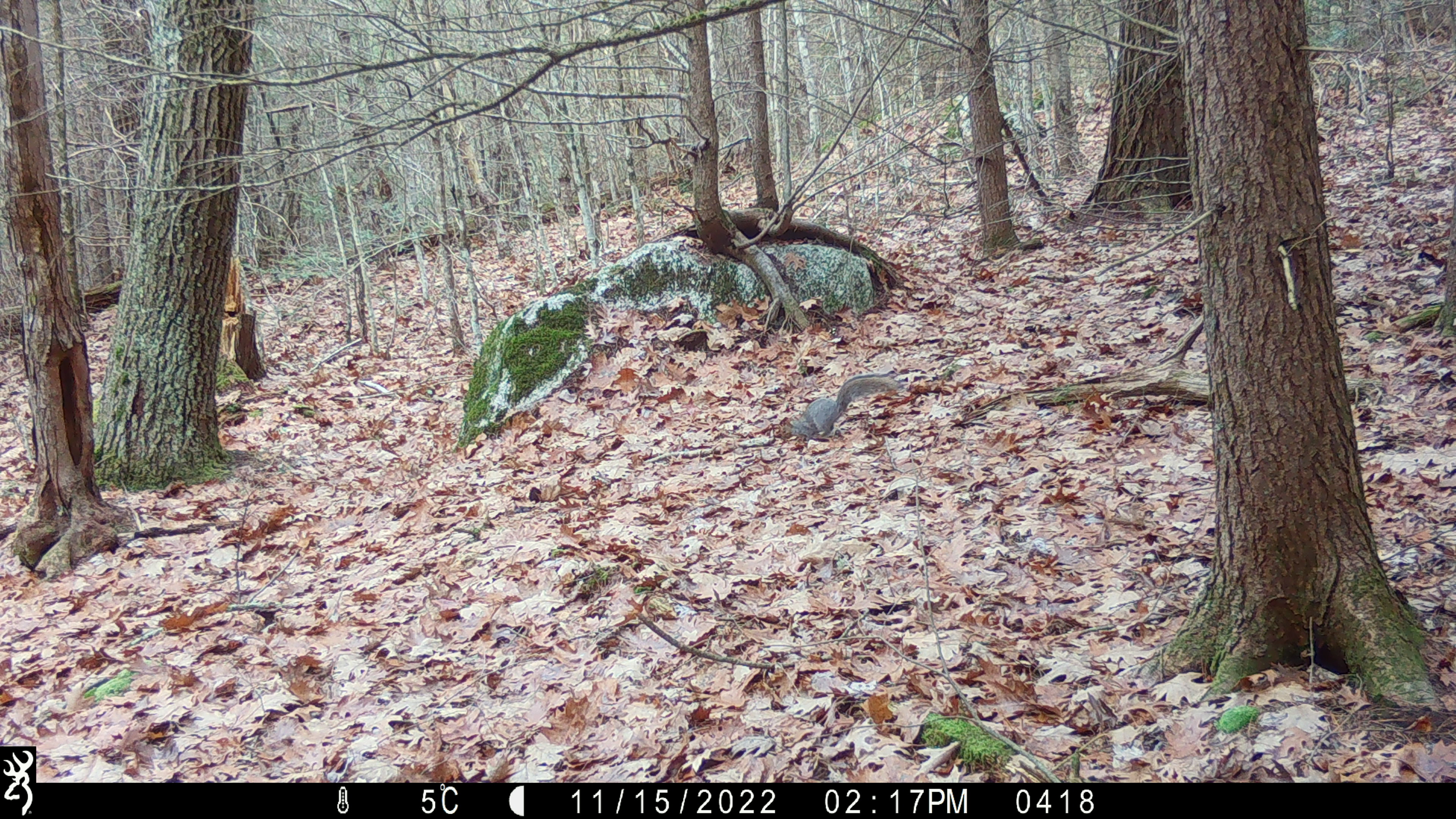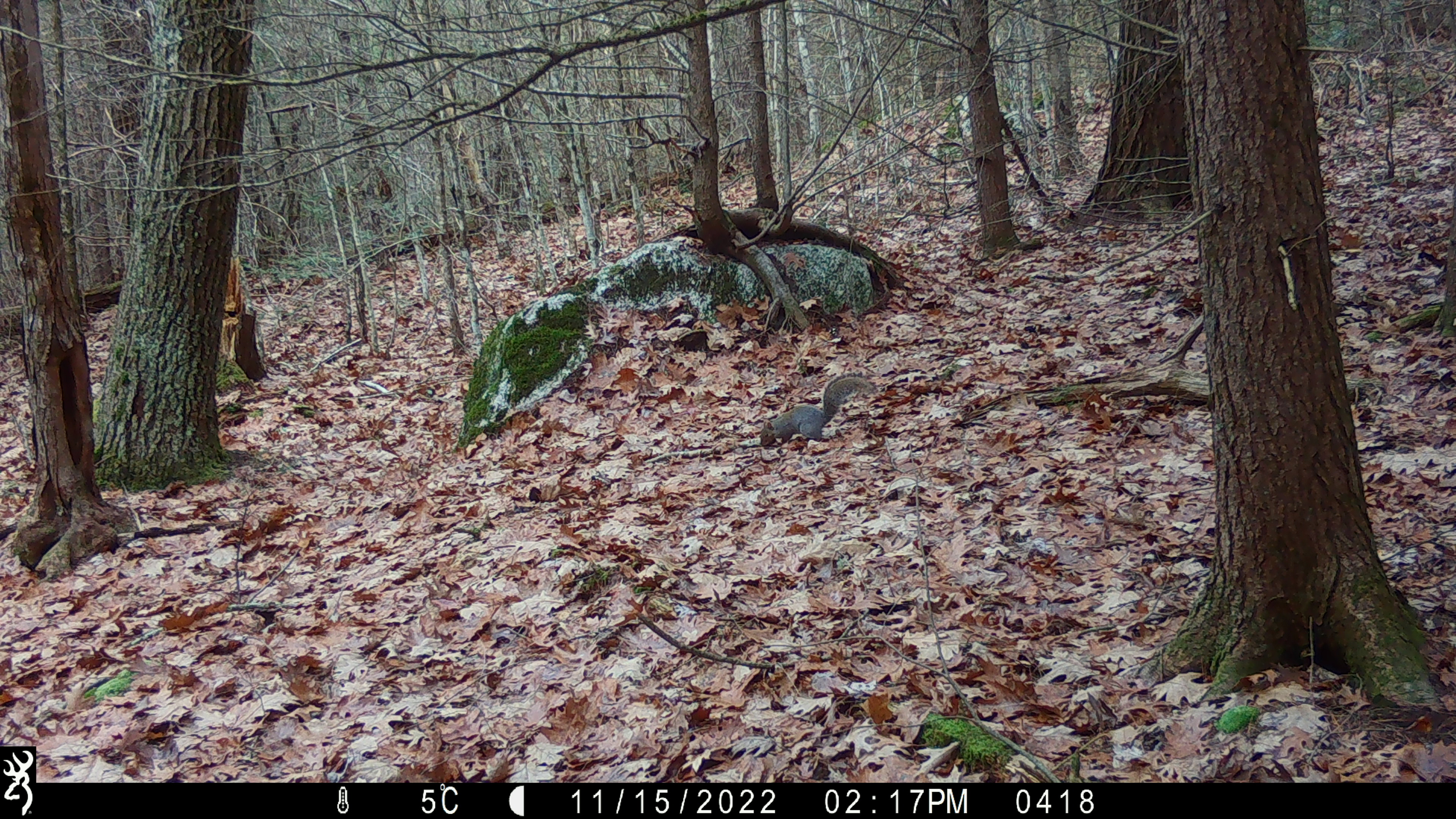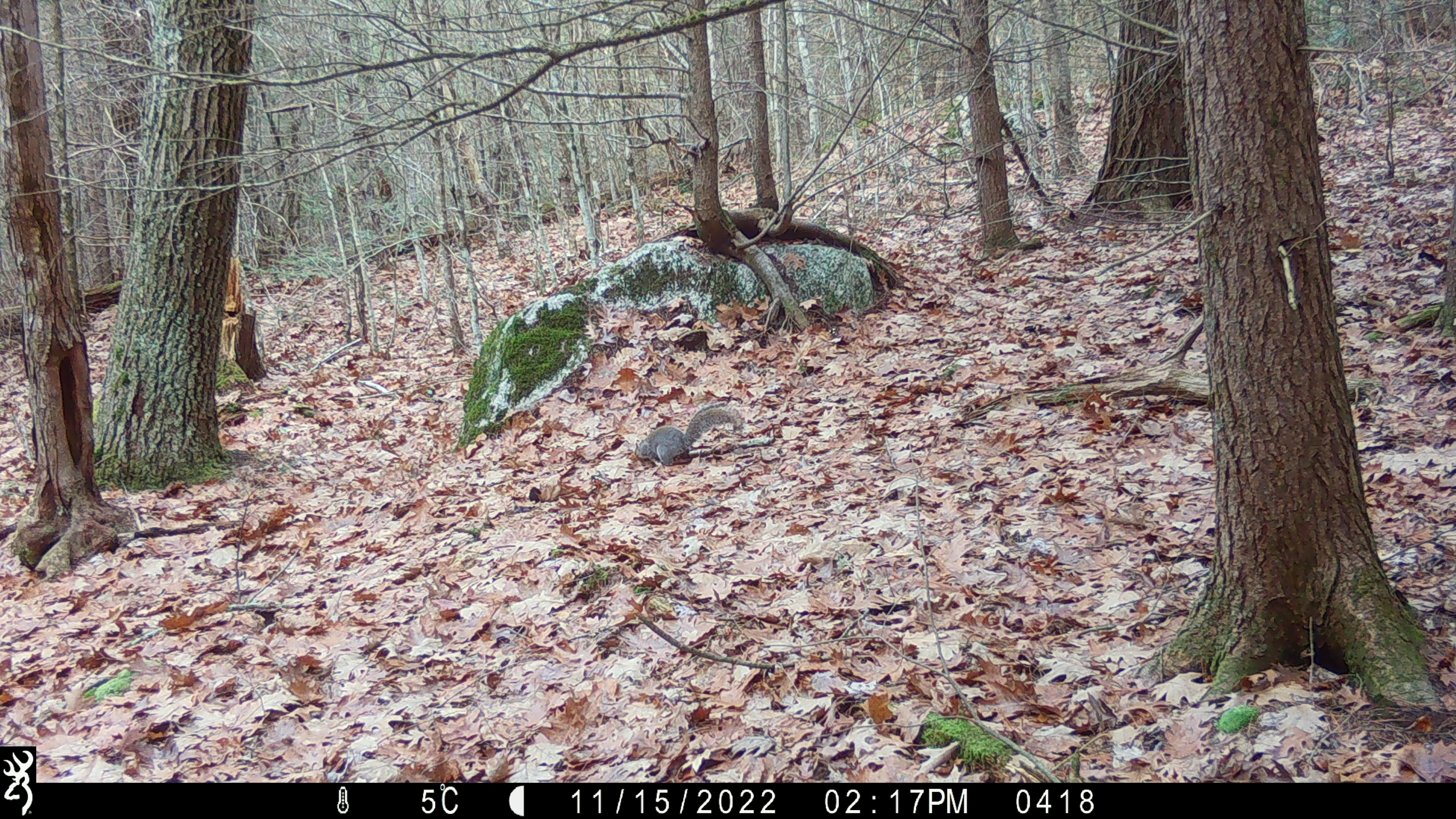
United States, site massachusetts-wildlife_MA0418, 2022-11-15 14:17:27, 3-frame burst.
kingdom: Animalia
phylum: Chordata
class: Mammalia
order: Rodentia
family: Sciuridae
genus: Sciurus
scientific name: Sciurus carolinensis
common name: gray squirrel